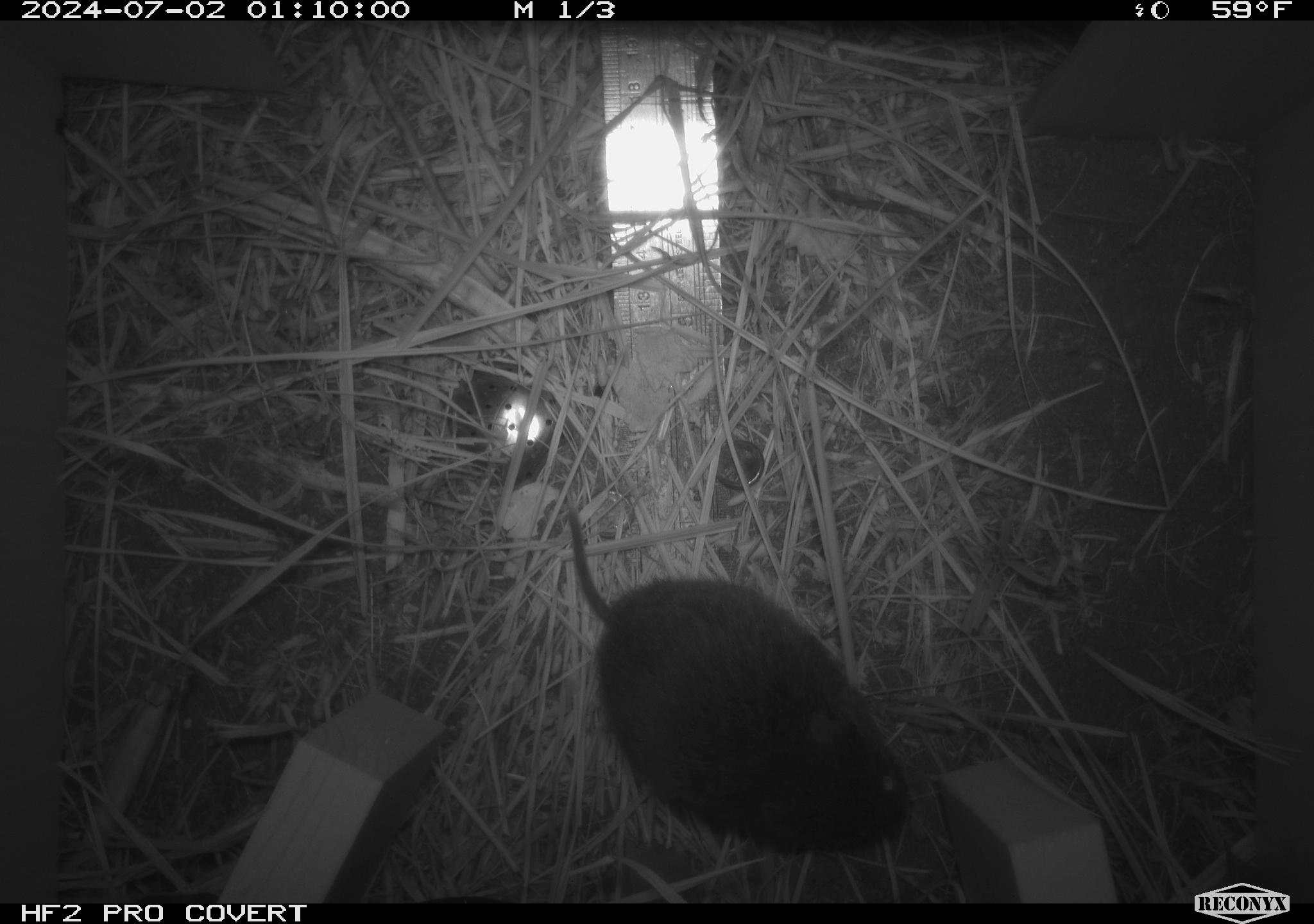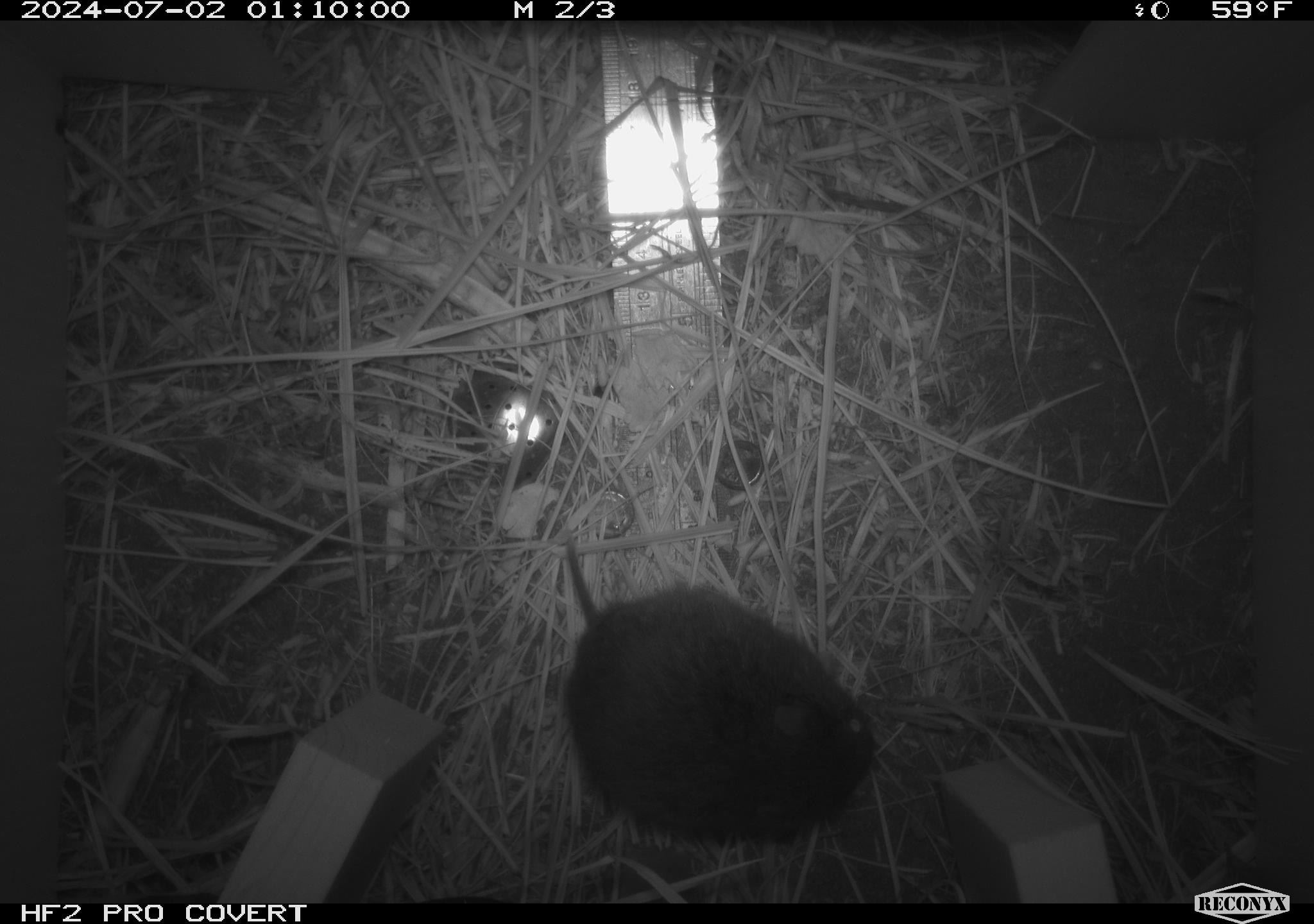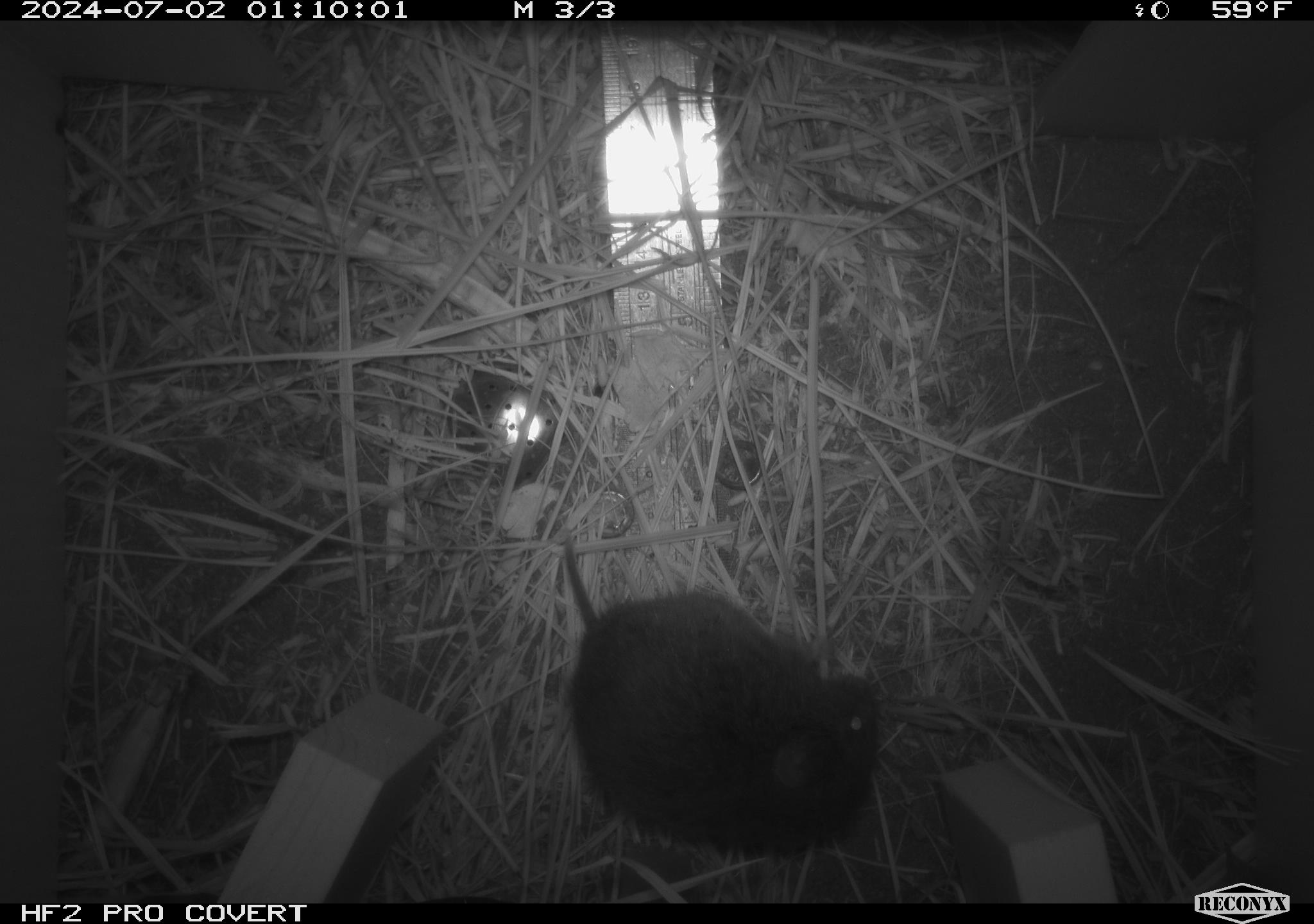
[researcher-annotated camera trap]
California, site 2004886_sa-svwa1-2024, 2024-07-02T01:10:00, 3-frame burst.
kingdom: Animalia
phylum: Chordata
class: Mammalia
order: Rodentia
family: Cricetidae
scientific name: Arvicolinae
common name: voles, lemmings, and muskrats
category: arvicolinae subfamily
Arvicolinae subfamily (voles, lemmings, and muskrats) (Arvicolinae).